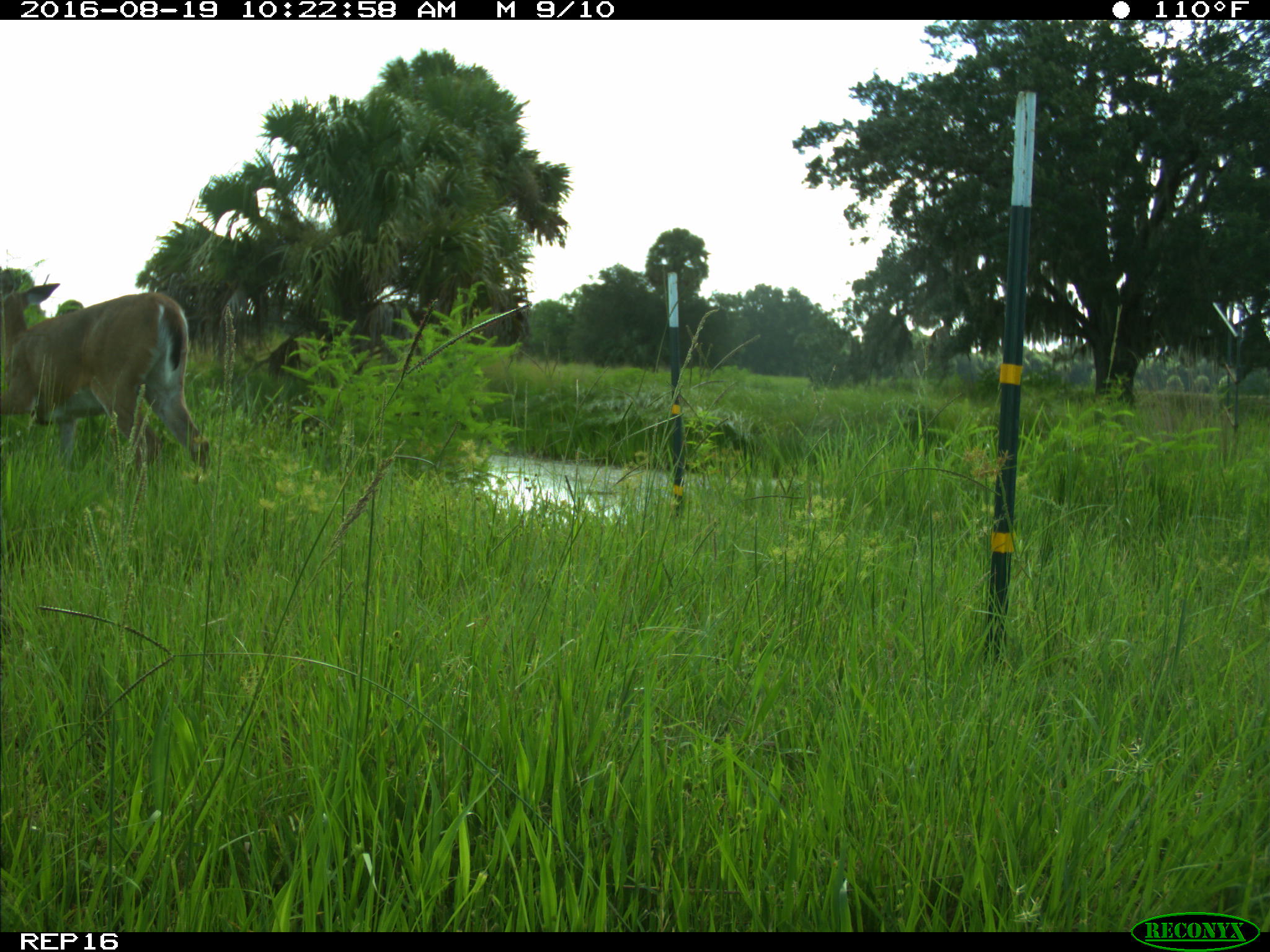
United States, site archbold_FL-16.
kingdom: Animalia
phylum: Chordata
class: Mammalia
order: Artiodactyla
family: Cervidae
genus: Odocoileus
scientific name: Odocoileus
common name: deer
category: unidentified deer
Unidentified deer (deer) (Odocoileus).